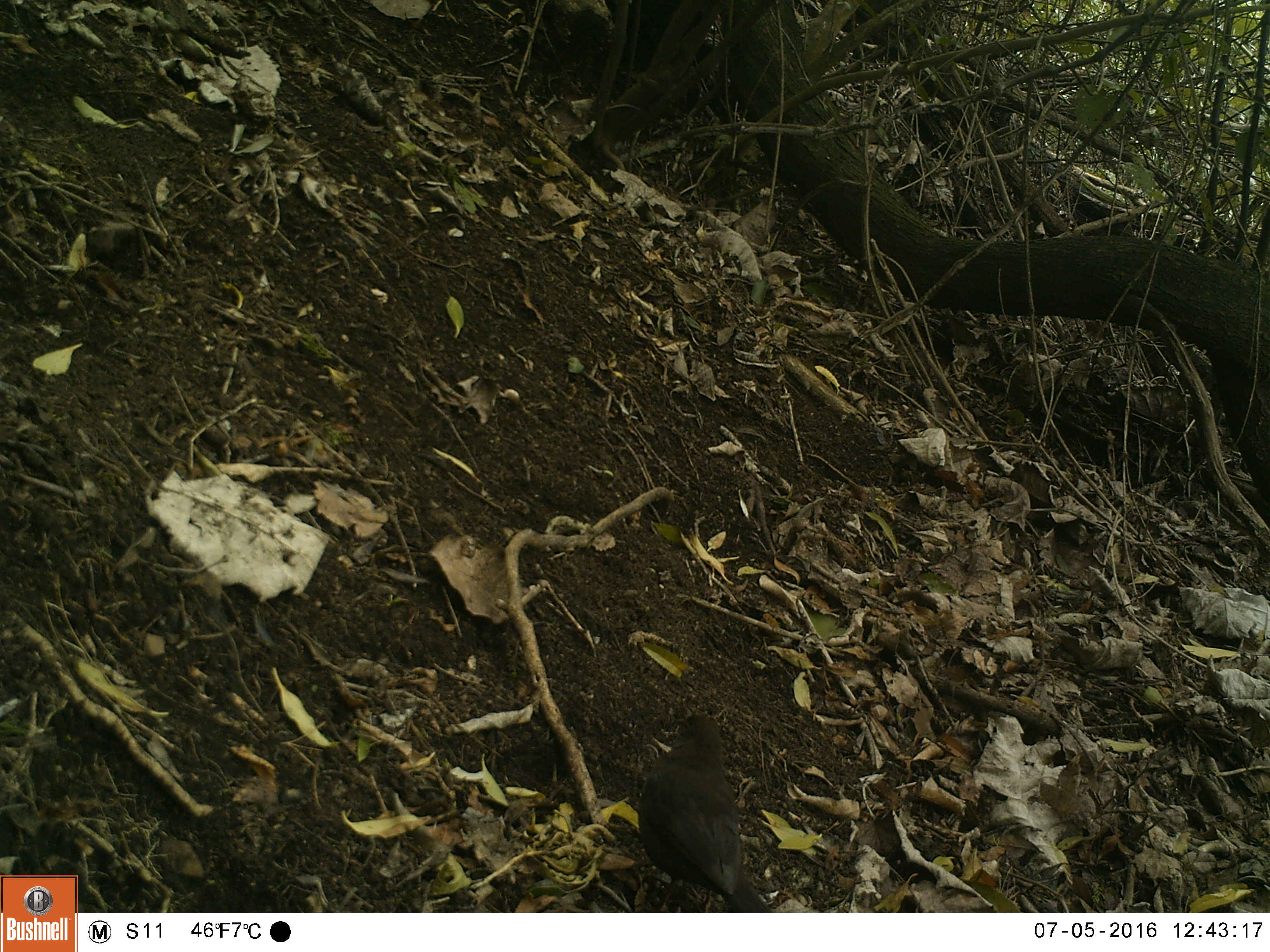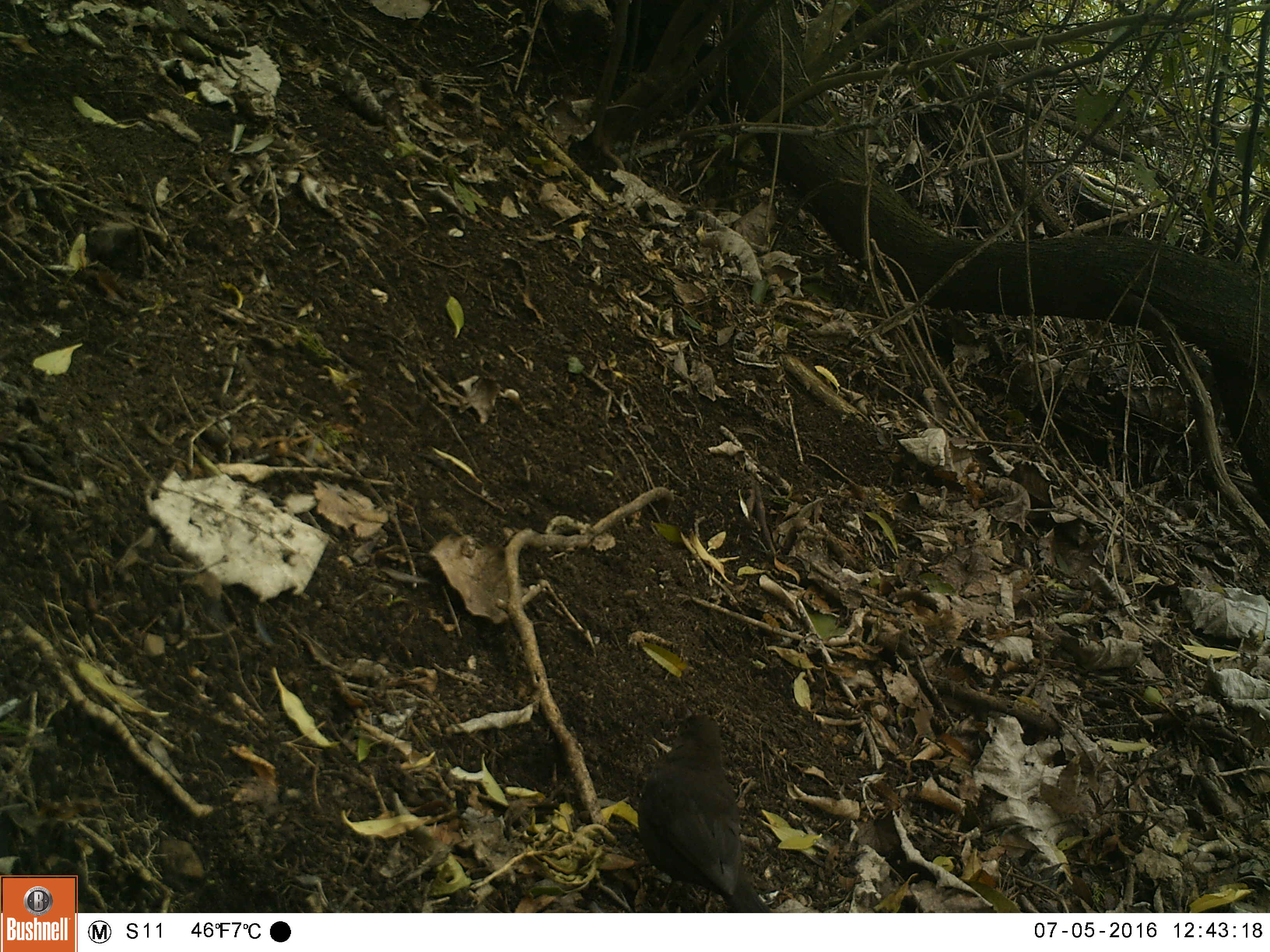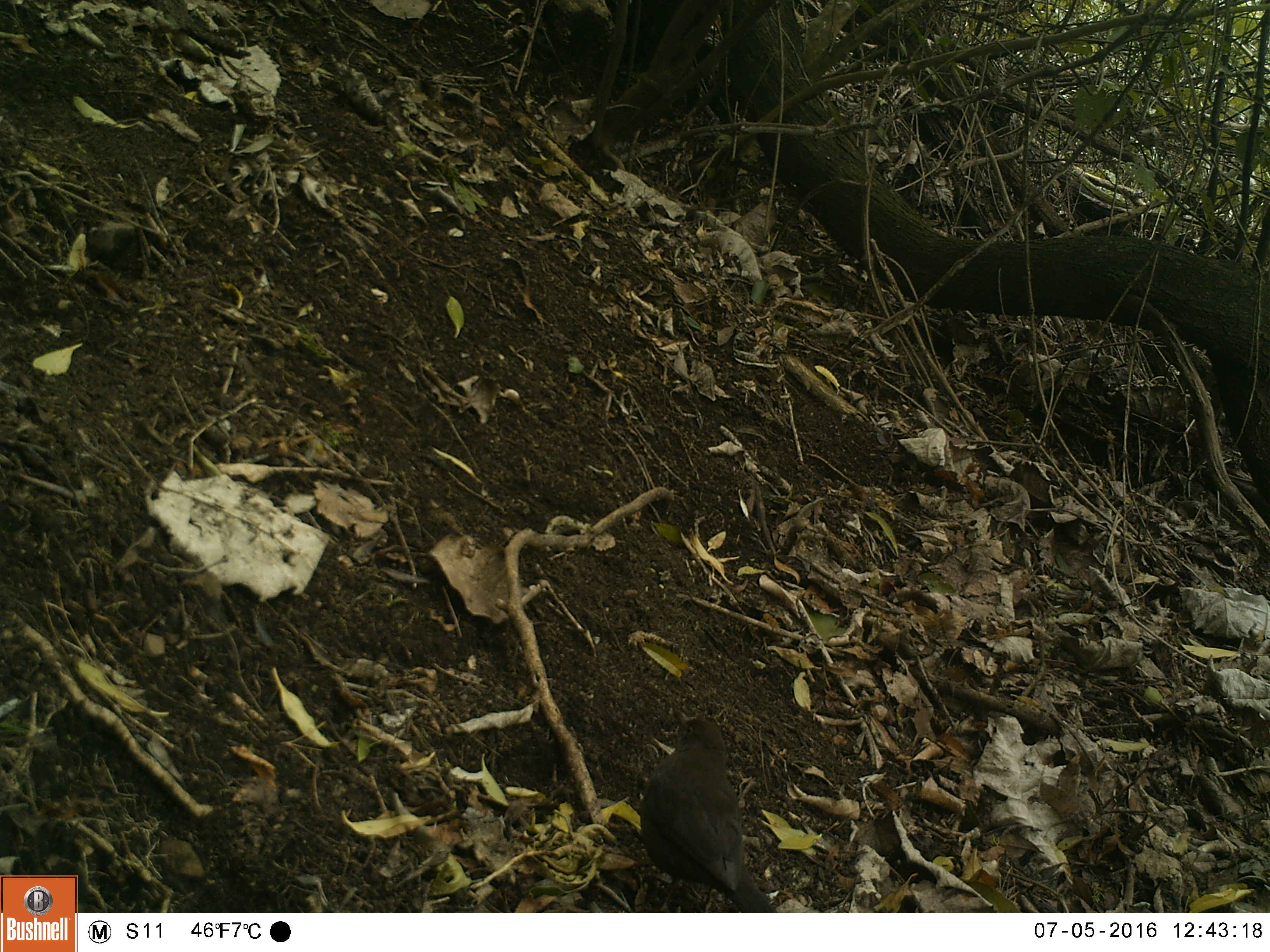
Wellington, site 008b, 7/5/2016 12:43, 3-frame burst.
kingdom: Animalia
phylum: Chordata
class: Aves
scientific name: Aves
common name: bird